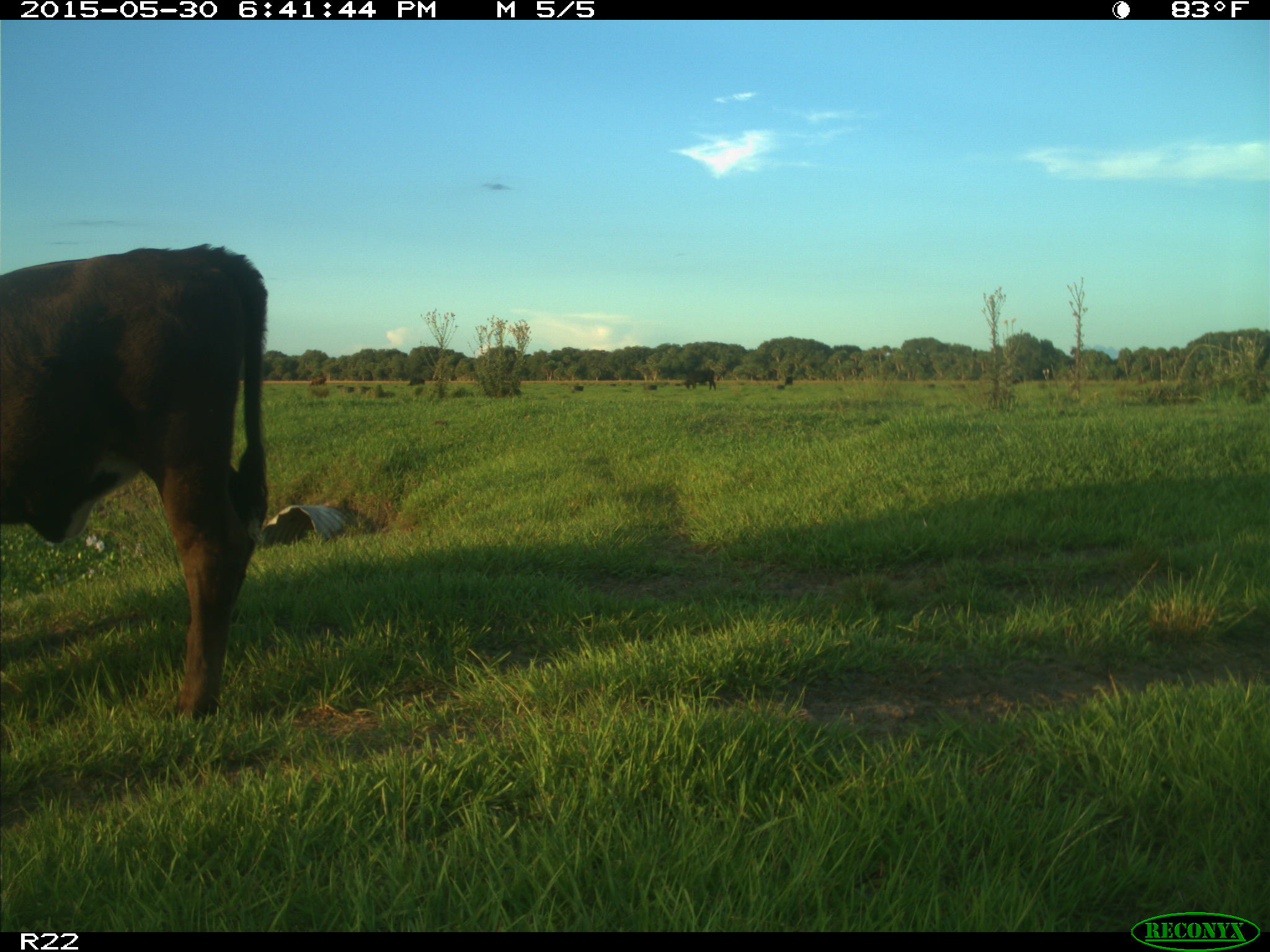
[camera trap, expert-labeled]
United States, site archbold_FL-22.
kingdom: Animalia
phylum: Chordata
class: Mammalia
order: Artiodactyla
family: Bovidae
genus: Bos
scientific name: Bos taurus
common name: domestic cow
Bos taurus (domestic cow).